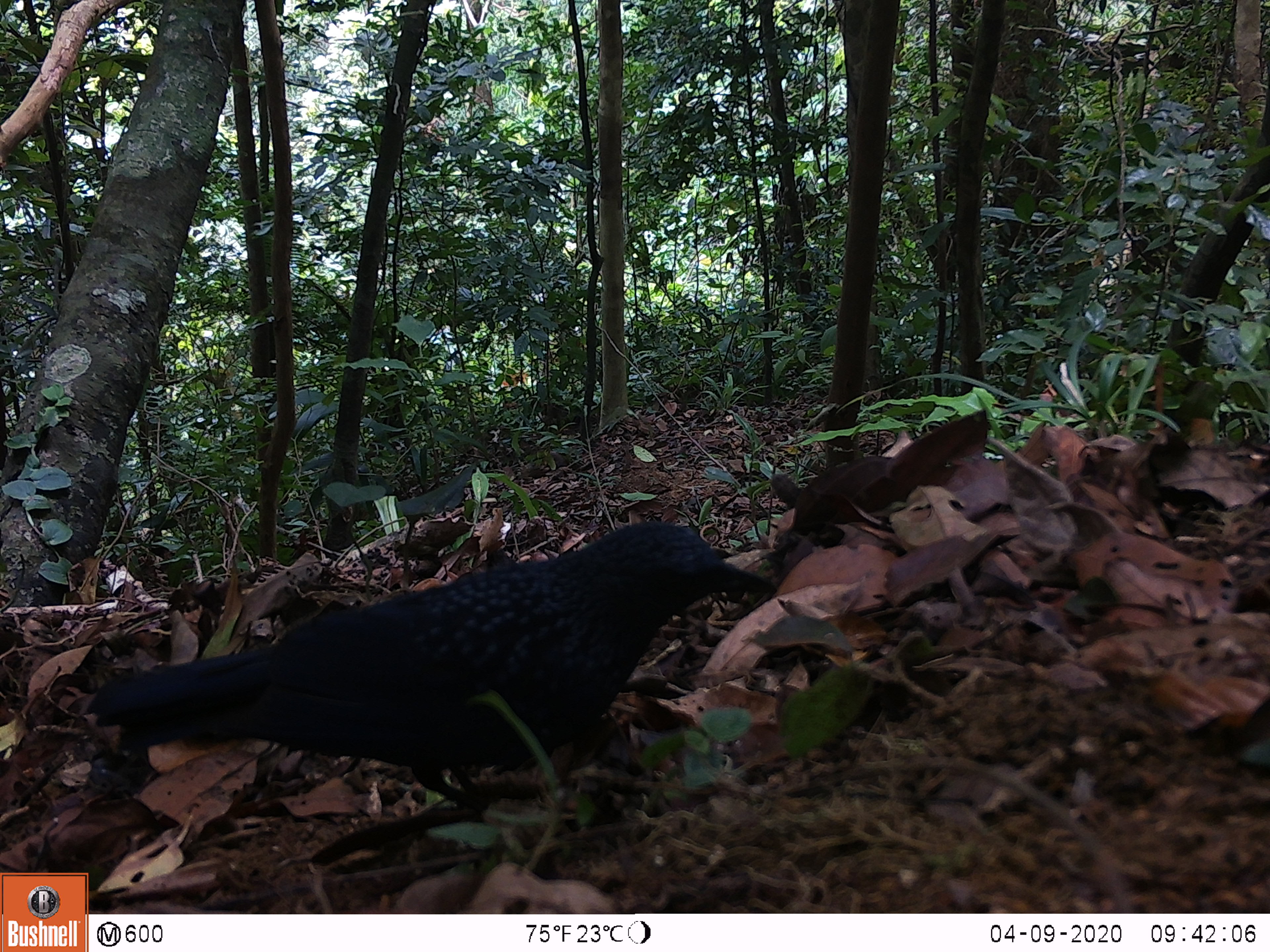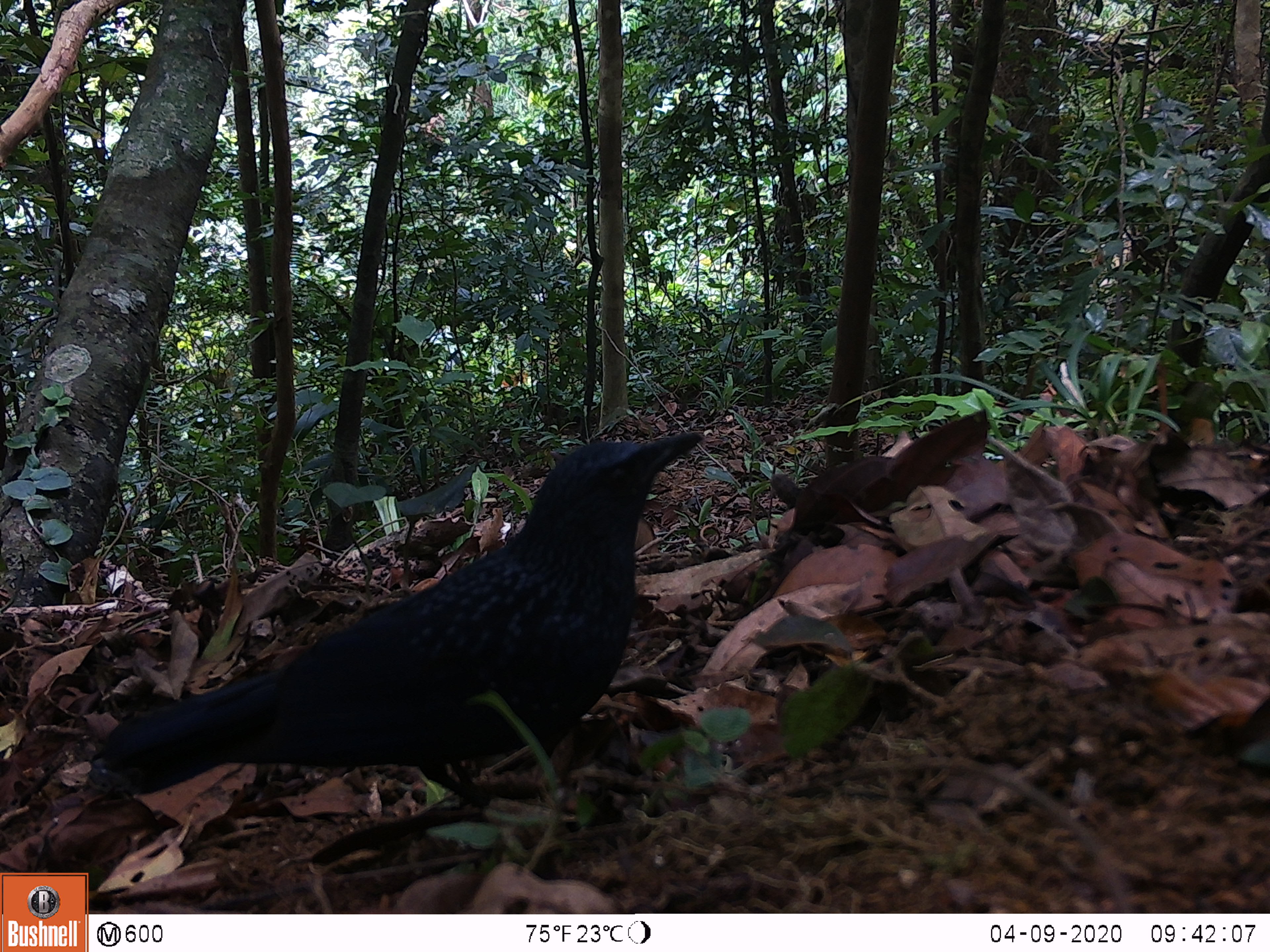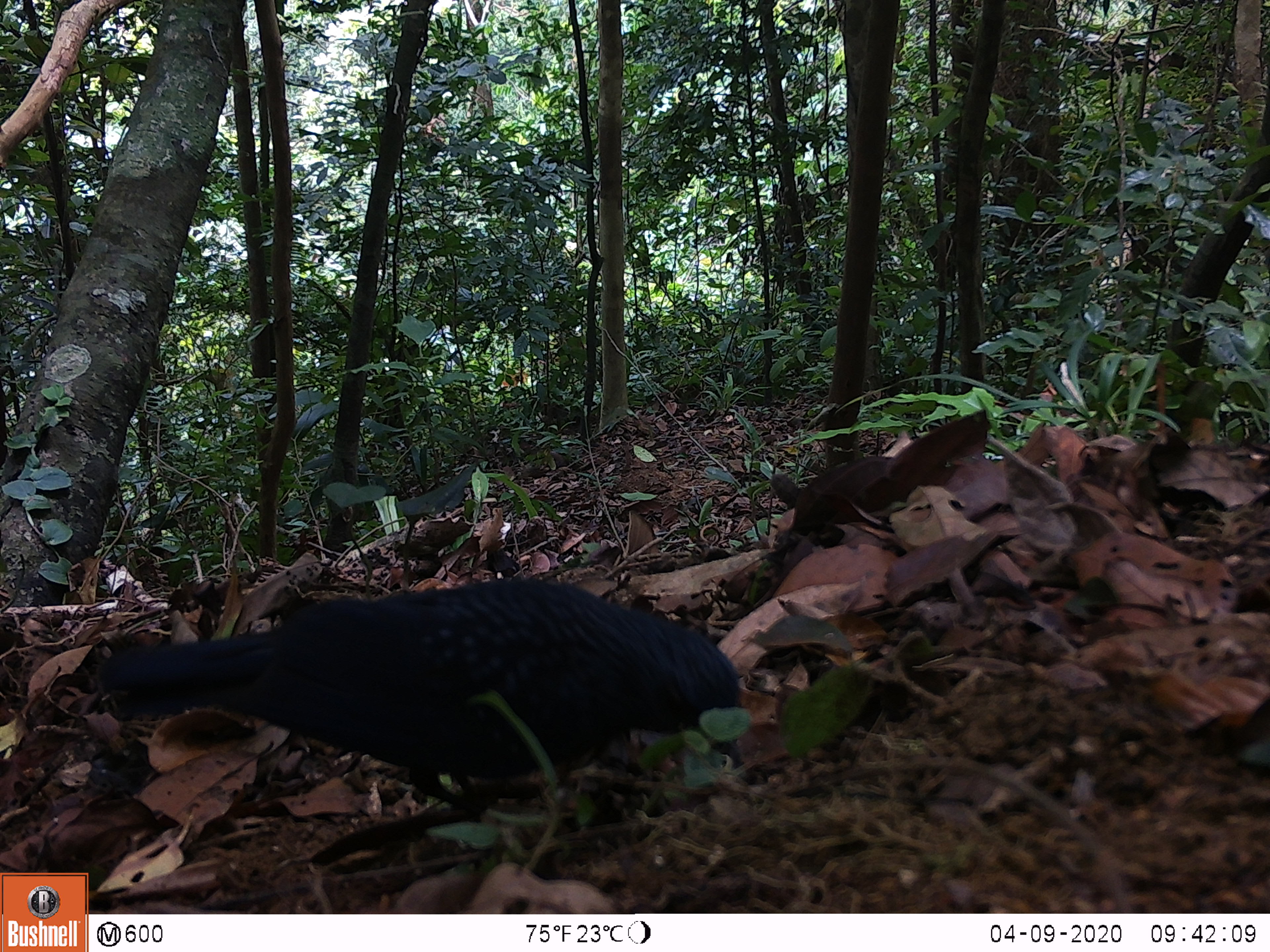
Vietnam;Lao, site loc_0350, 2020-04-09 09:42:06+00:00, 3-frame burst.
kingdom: Animalia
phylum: Chordata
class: Aves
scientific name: Aves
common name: bird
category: unidentified bird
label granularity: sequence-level